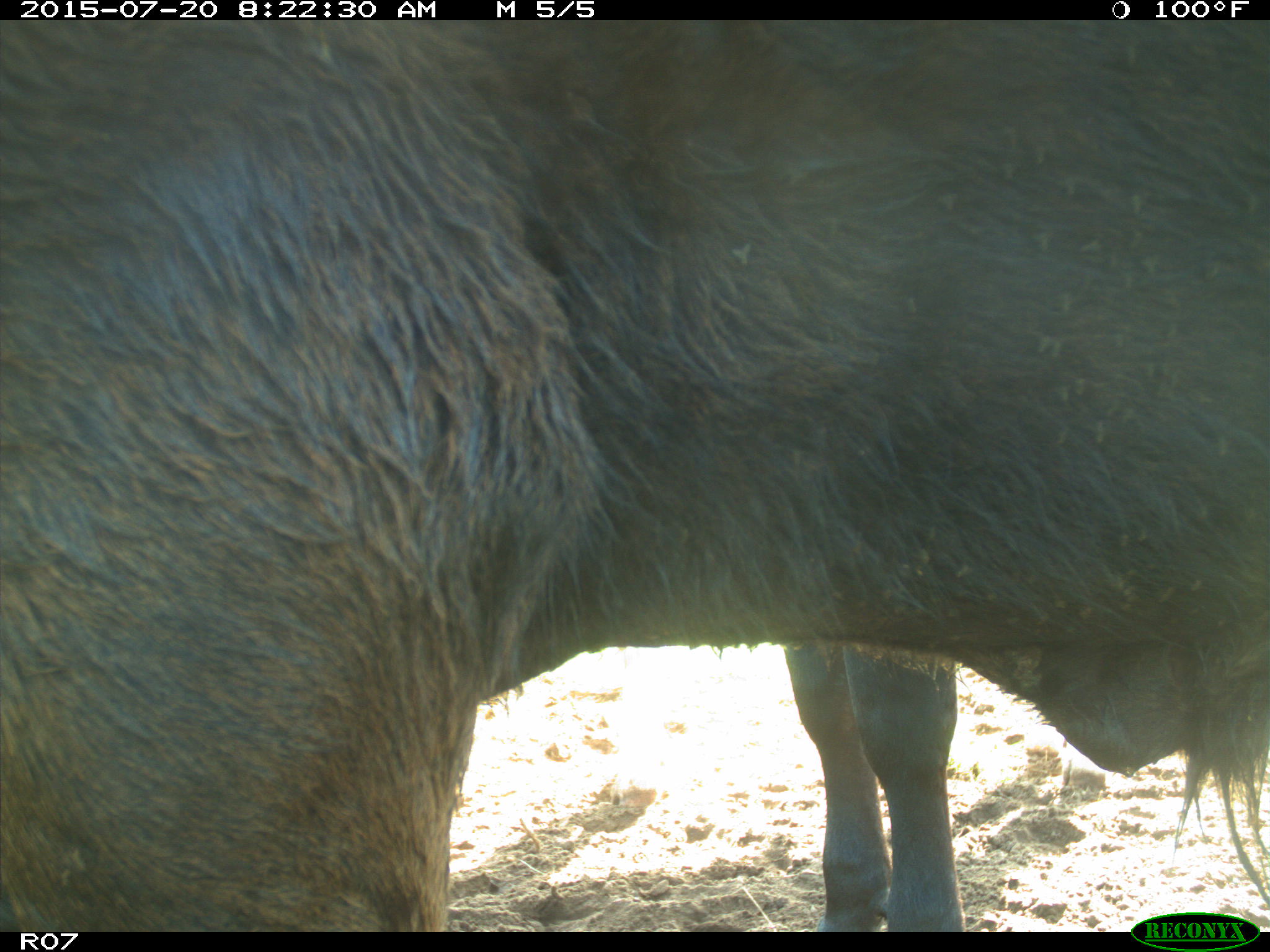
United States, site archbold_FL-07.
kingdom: Animalia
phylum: Chordata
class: Mammalia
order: Artiodactyla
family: Bovidae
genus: Bos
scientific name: Bos taurus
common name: domestic cow